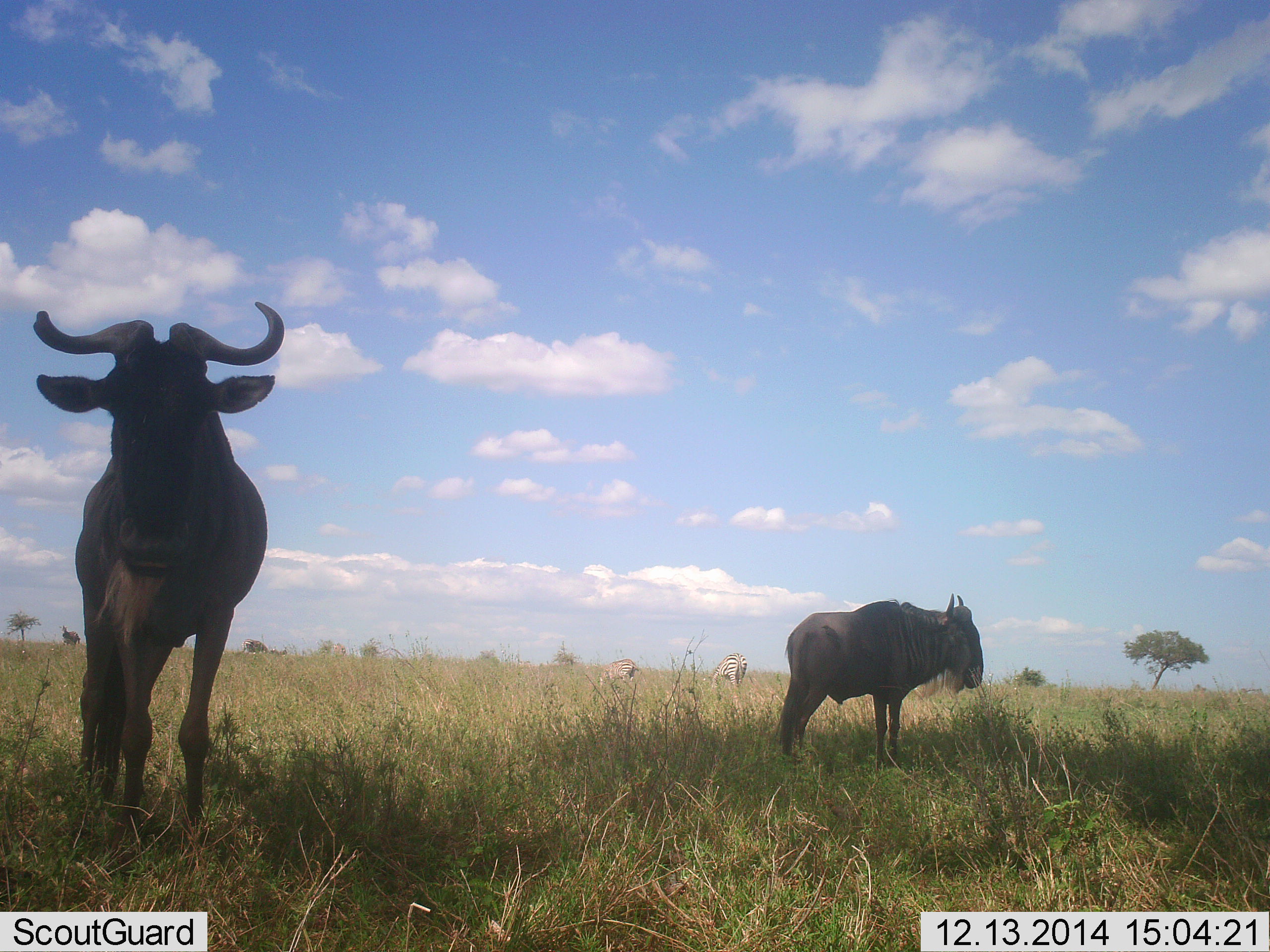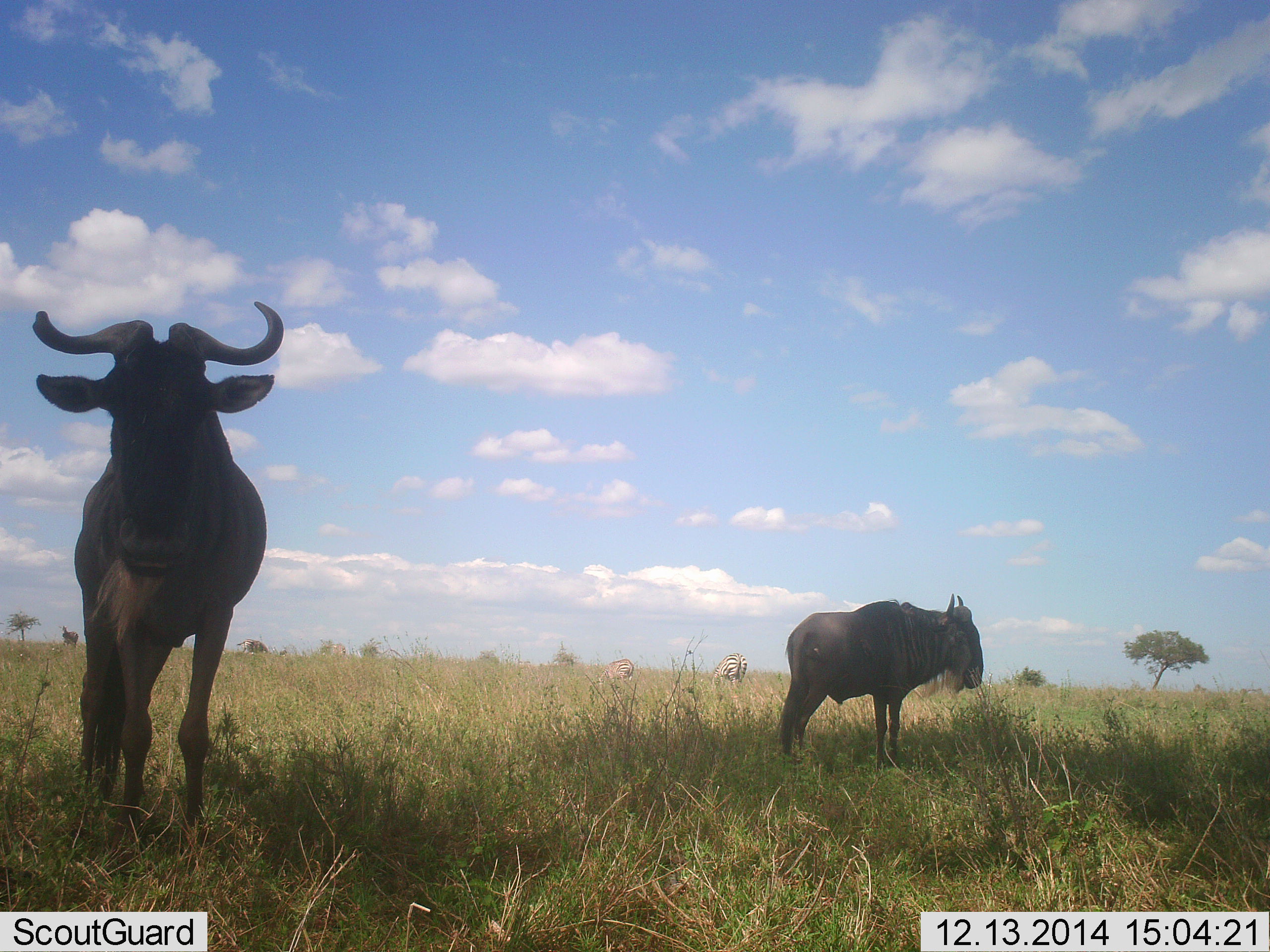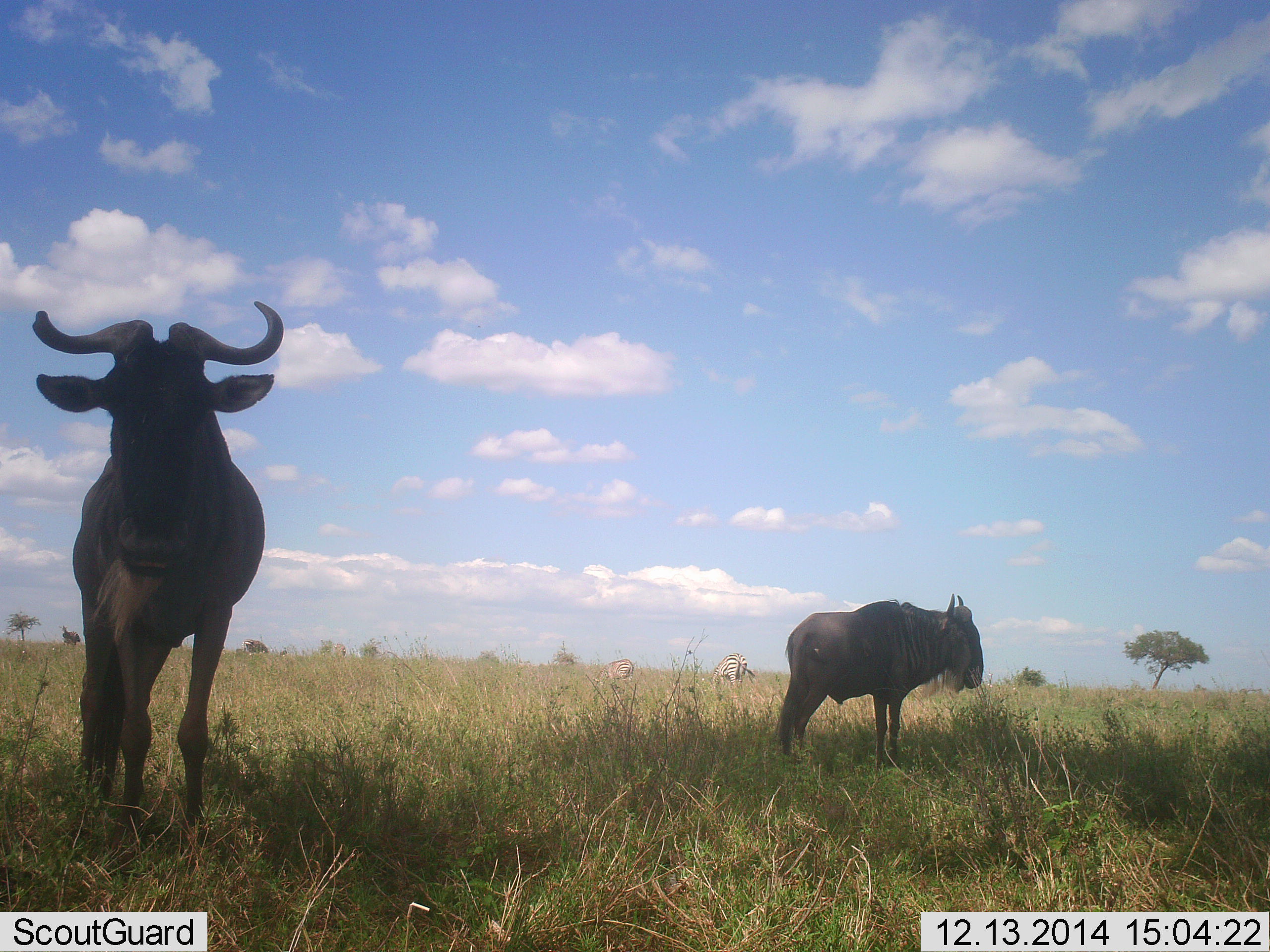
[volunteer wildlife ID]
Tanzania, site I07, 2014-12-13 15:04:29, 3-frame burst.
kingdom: Animalia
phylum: Chordata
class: Mammalia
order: Artiodactyla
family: Bovidae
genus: Connochaetes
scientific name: Connochaetes taurinus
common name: blue wildebeest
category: wildebeest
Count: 2.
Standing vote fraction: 100%.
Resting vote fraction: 0%.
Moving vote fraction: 0%.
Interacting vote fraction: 0%.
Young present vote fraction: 0%.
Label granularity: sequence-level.